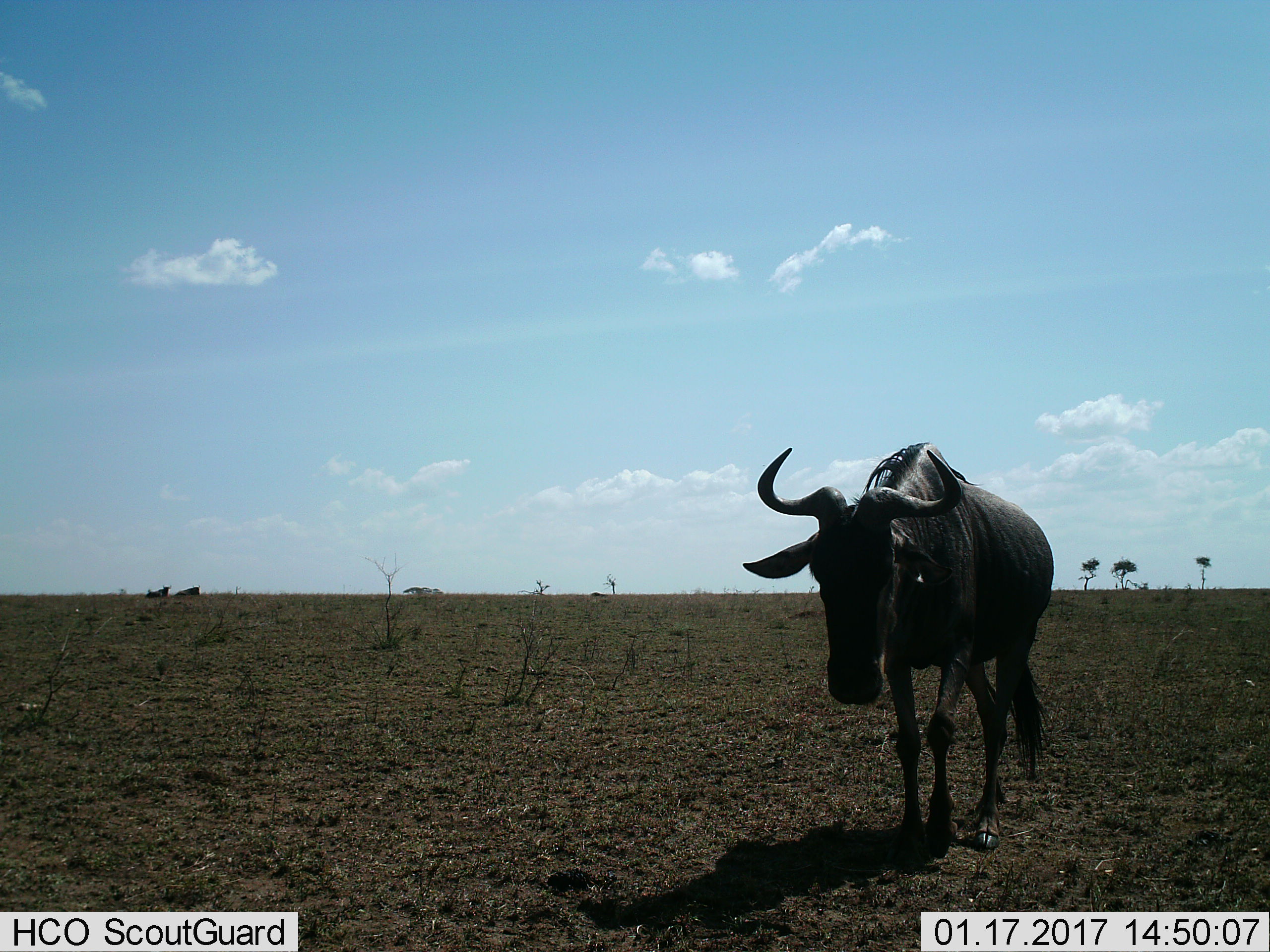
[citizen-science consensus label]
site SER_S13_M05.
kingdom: Animalia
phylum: Chordata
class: Mammalia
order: Artiodactyla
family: Bovidae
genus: Connochaetes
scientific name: Connochaetes taurinus taurinus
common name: blue wildebeest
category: wildebeestblue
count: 3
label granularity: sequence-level